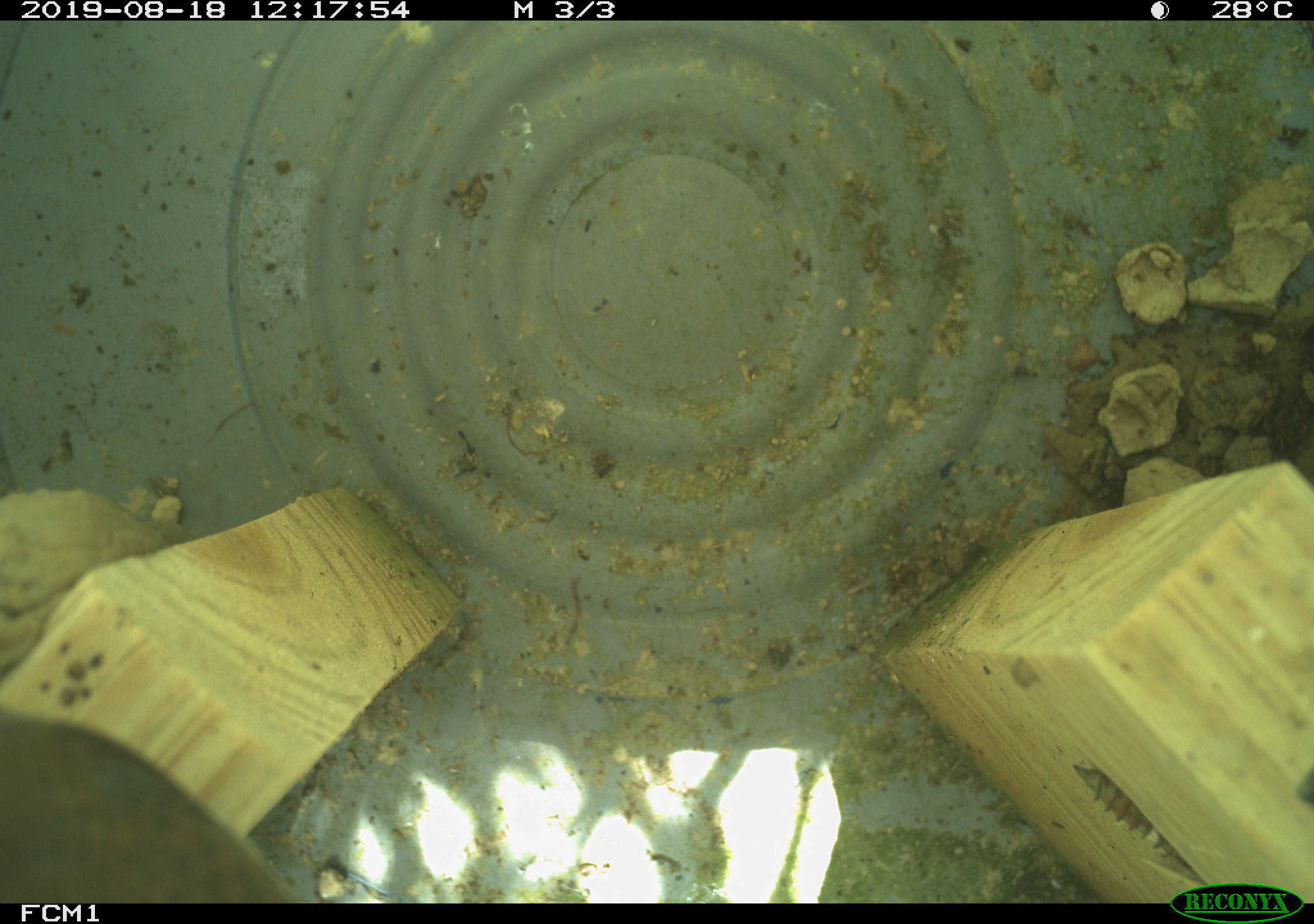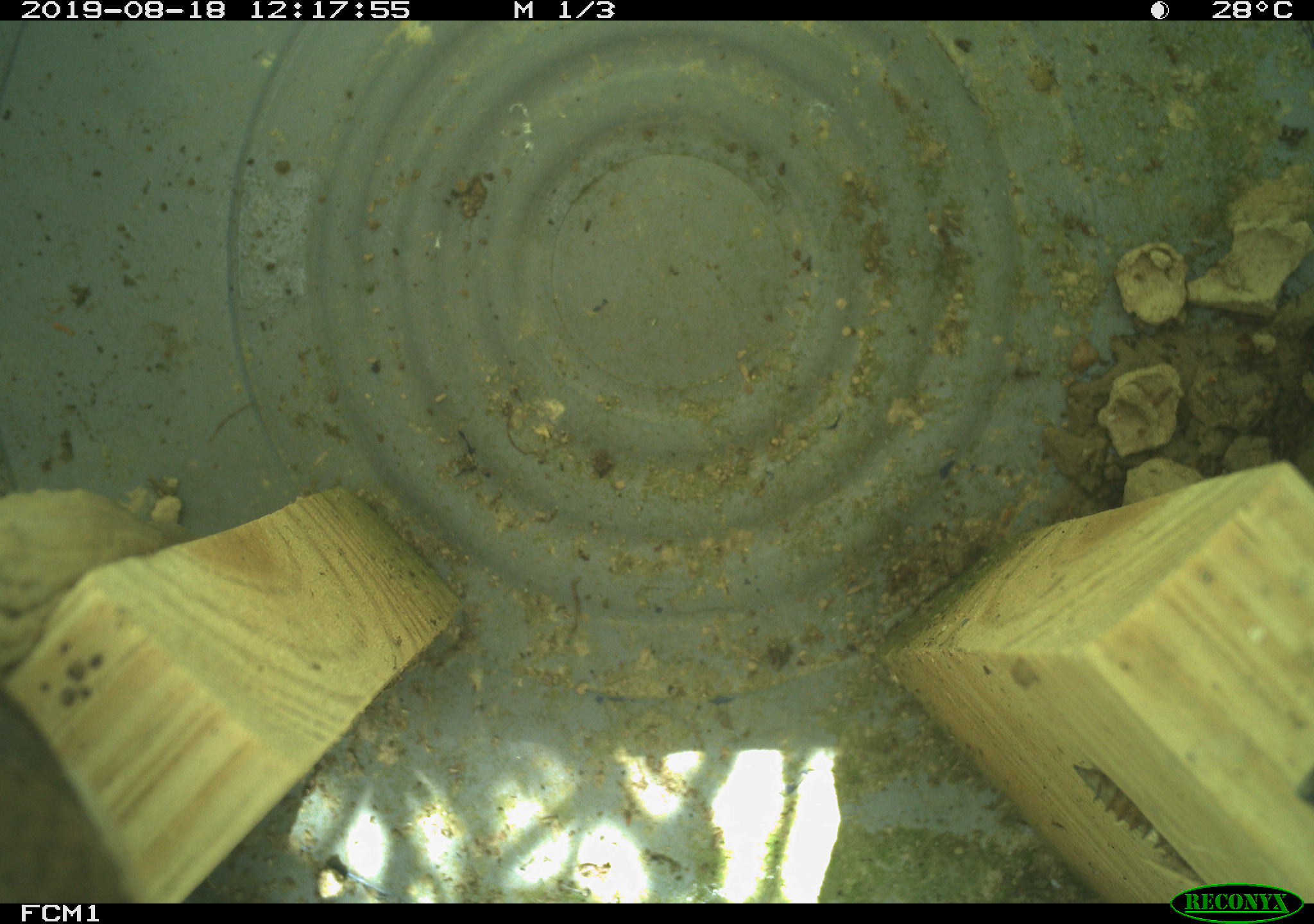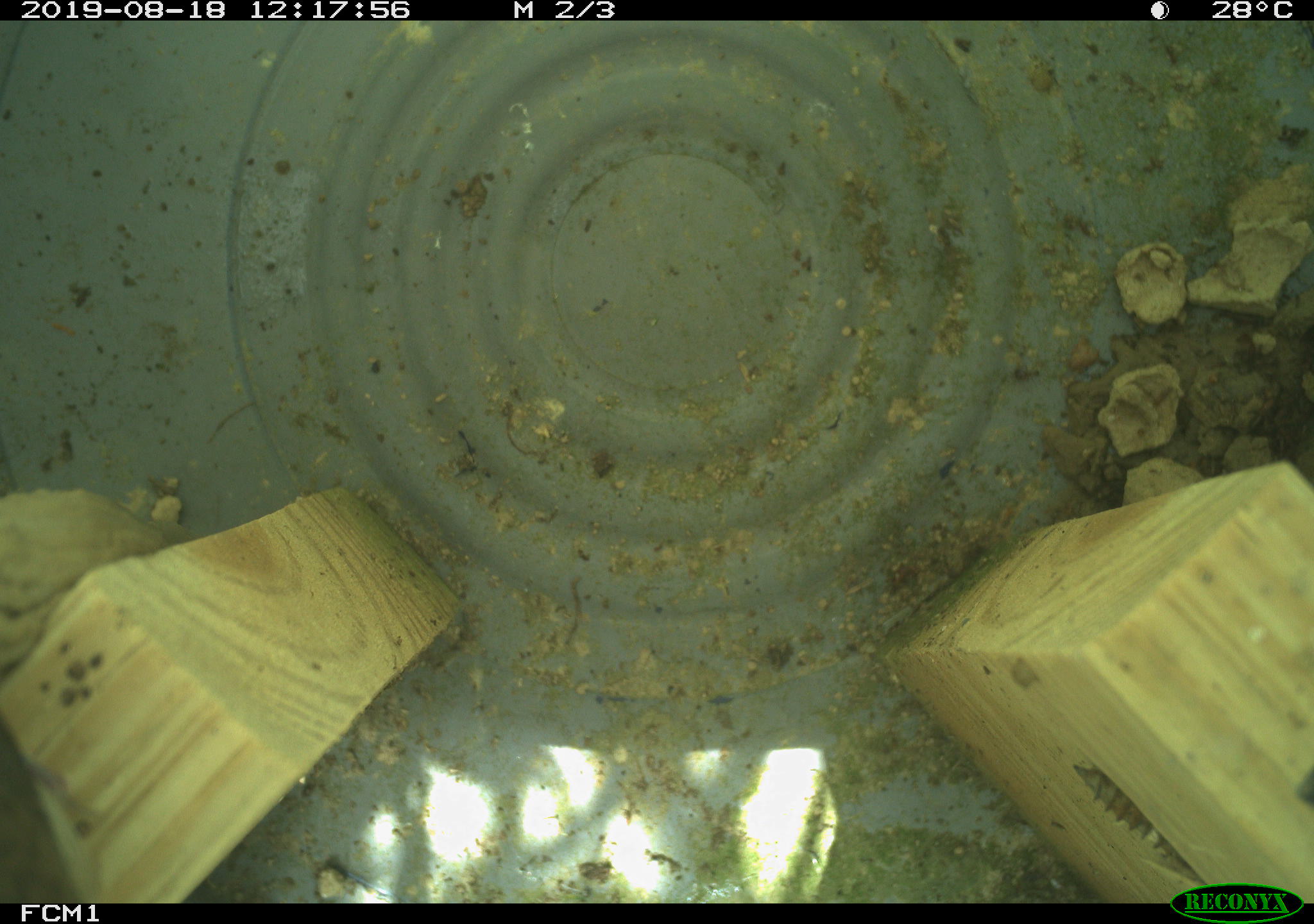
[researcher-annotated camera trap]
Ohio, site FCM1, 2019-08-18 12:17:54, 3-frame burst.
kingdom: Animalia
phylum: Chordata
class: Aves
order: Passeriformes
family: Troglodytidae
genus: Troglodytes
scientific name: Troglodytes aedon aedon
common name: northern house wren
Northern house wren (Troglodytes aedon aedon).